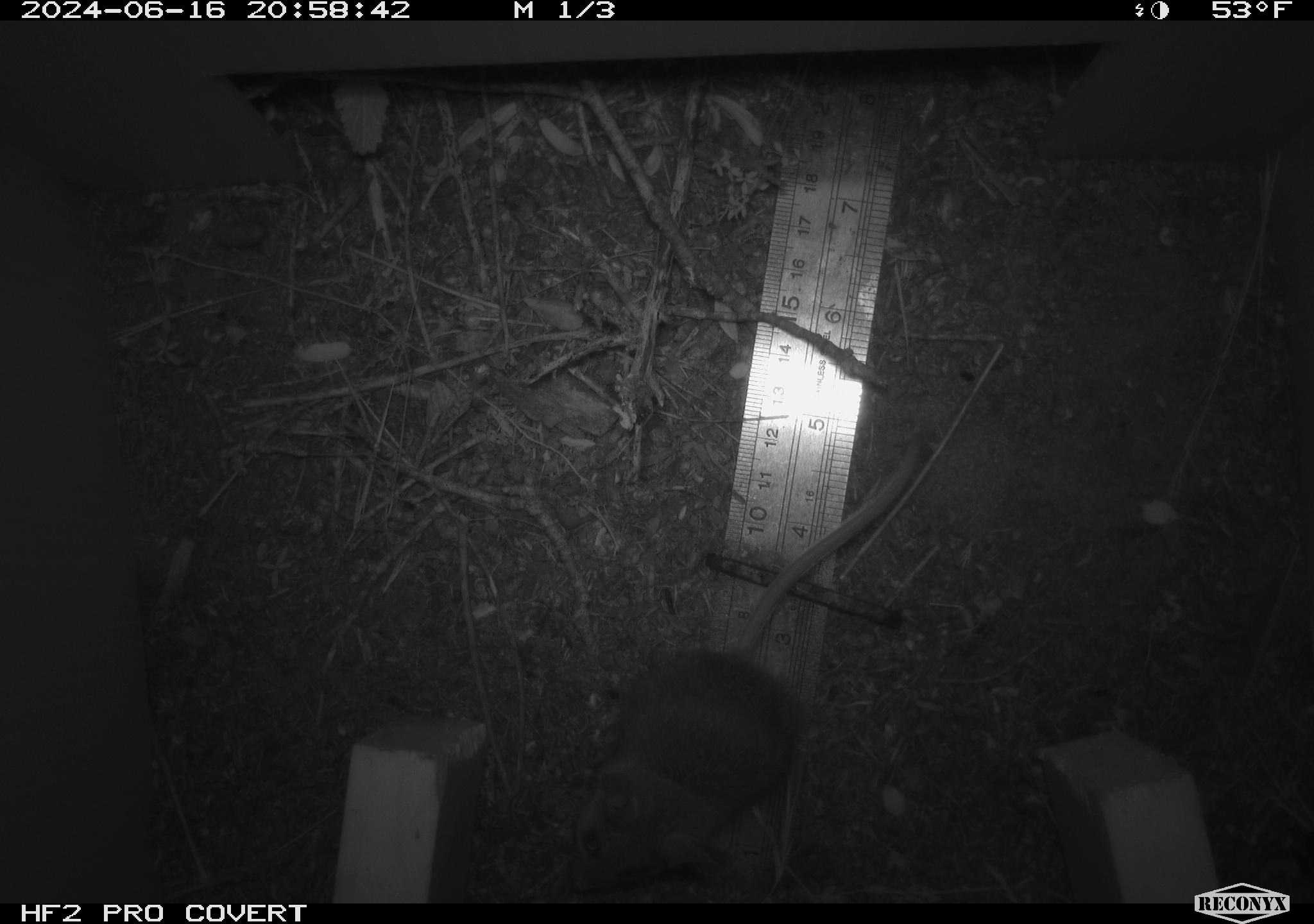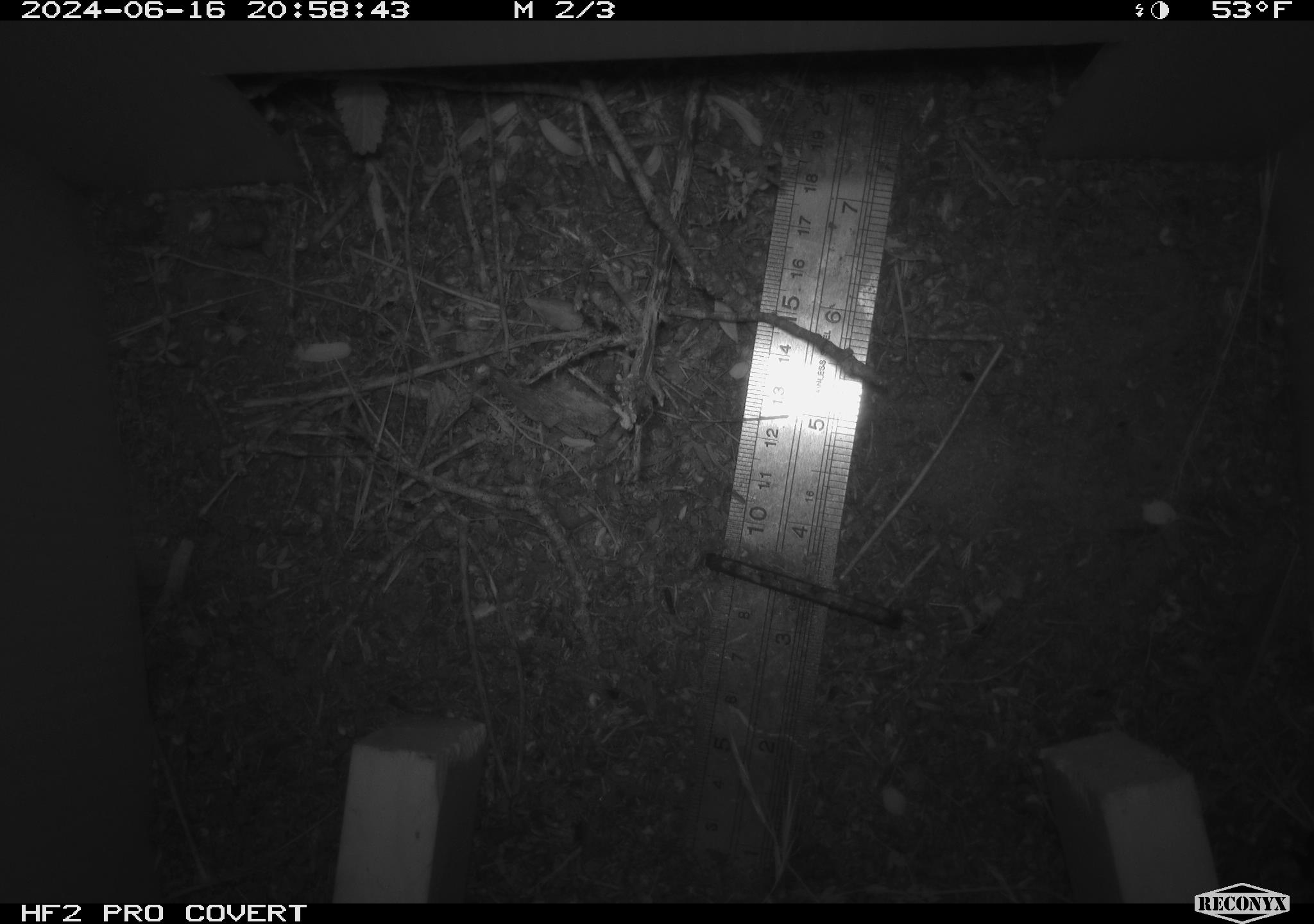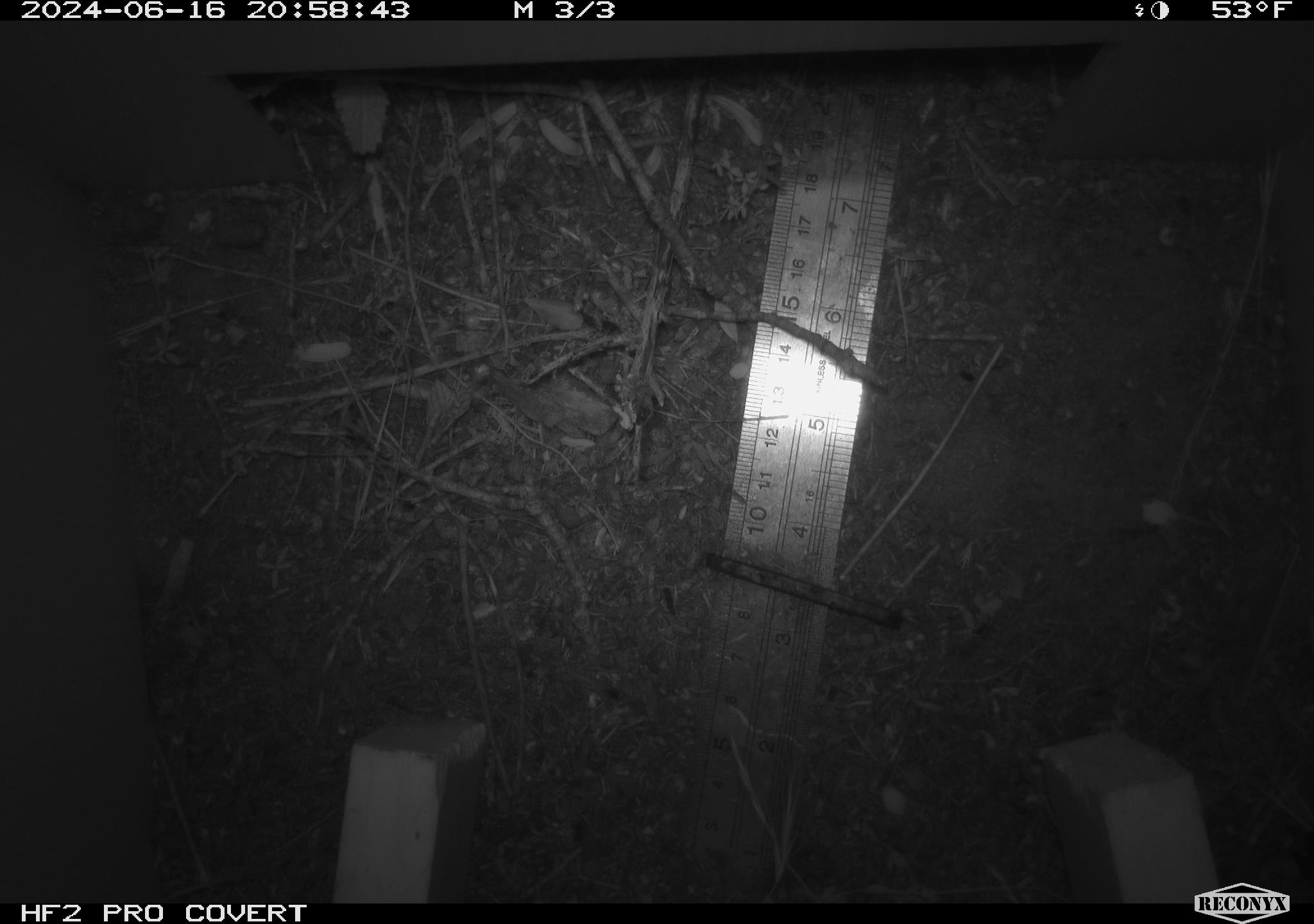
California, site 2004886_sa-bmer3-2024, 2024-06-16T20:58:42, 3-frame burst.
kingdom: Animalia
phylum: Chordata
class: Mammalia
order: Rodentia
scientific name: Rodentia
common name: mouse species